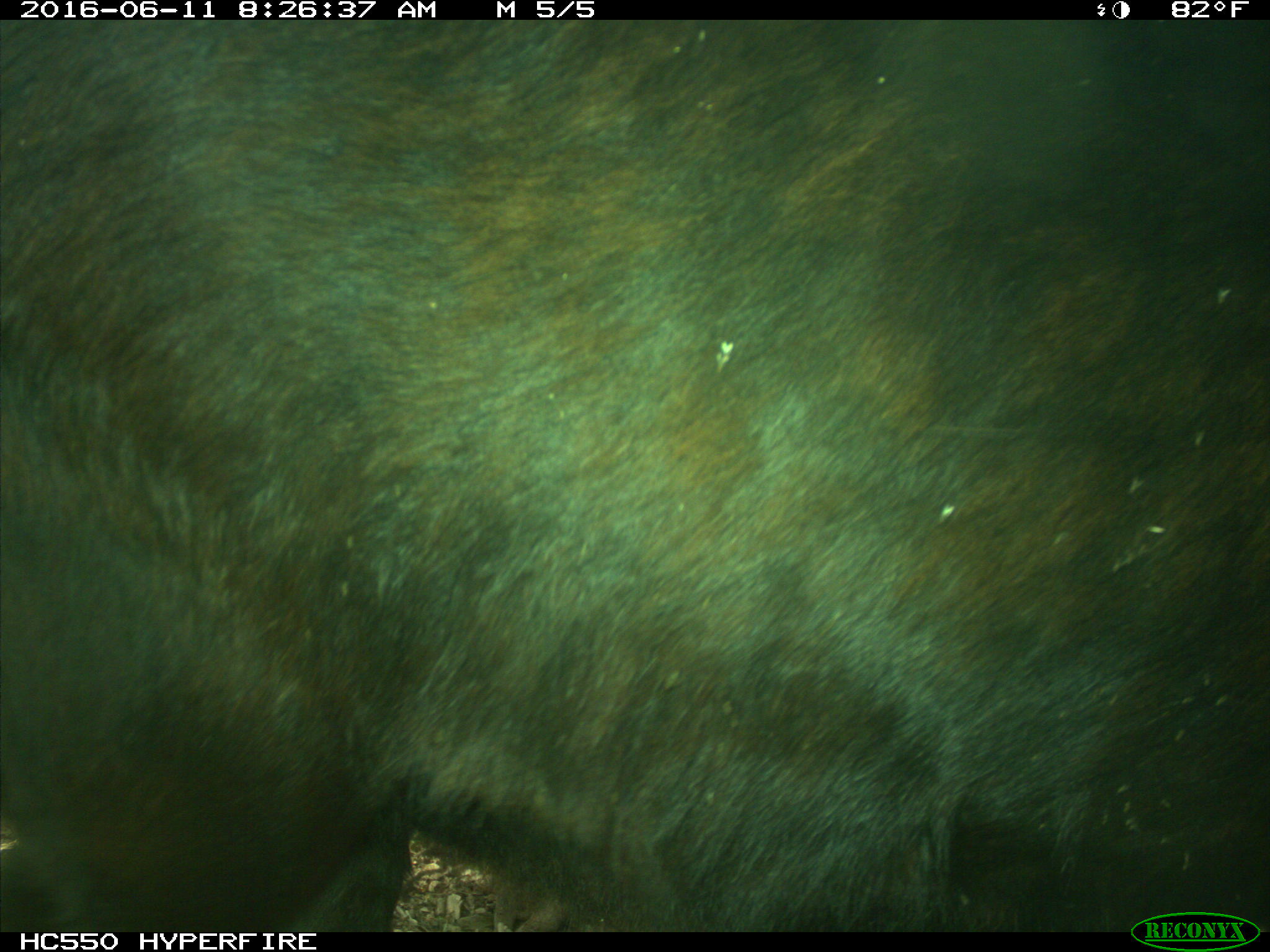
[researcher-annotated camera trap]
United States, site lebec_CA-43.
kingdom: Animalia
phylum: Chordata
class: Mammalia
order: Artiodactyla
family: Bovidae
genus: Bos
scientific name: Bos taurus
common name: domestic cow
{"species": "Bos taurus (domestic cow)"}